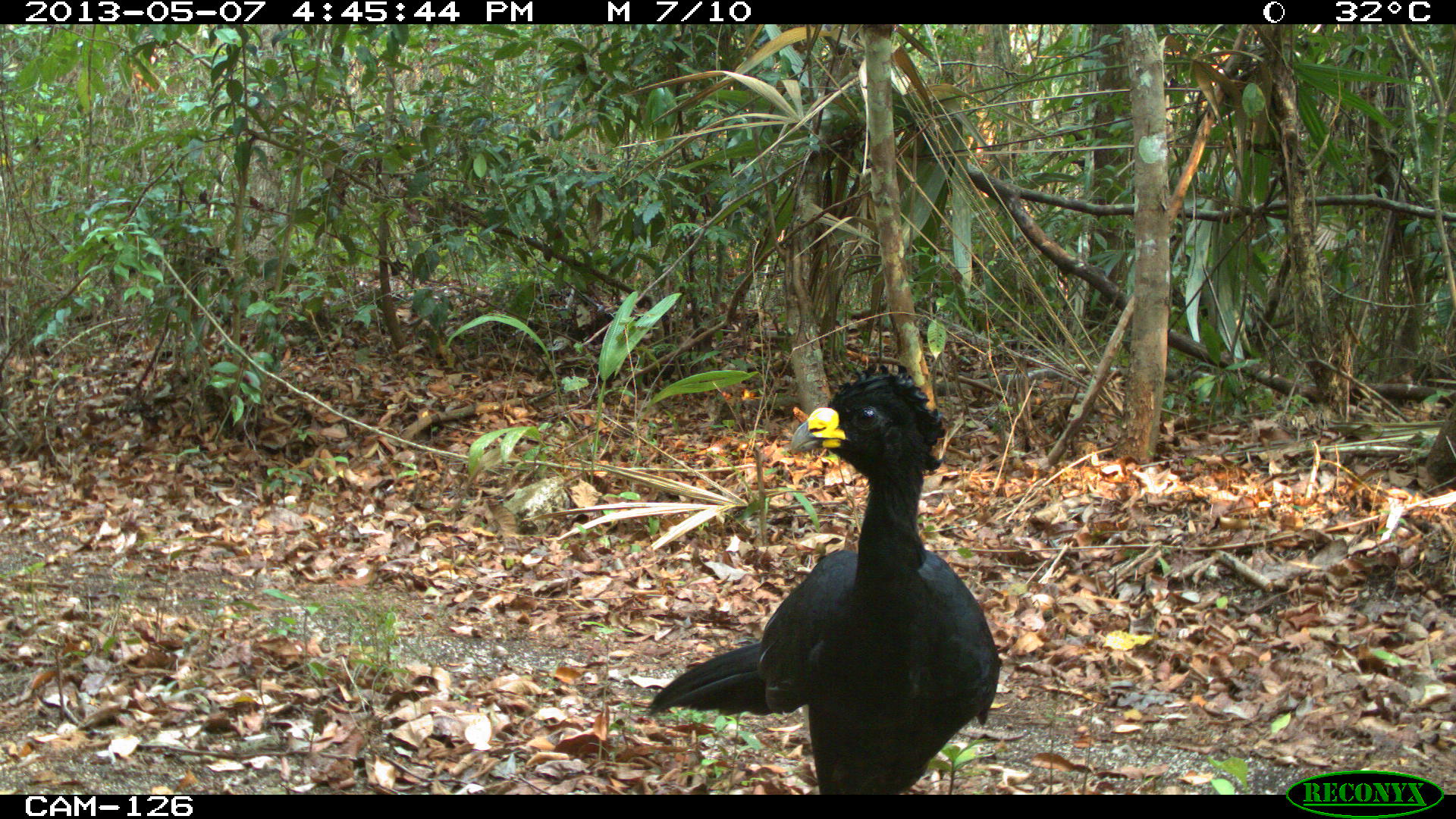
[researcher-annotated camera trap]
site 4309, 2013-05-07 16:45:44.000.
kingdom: Animalia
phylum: Chordata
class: Aves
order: Galliformes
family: Cracidae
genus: Crax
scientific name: Crax rubra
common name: great curassow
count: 1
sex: male